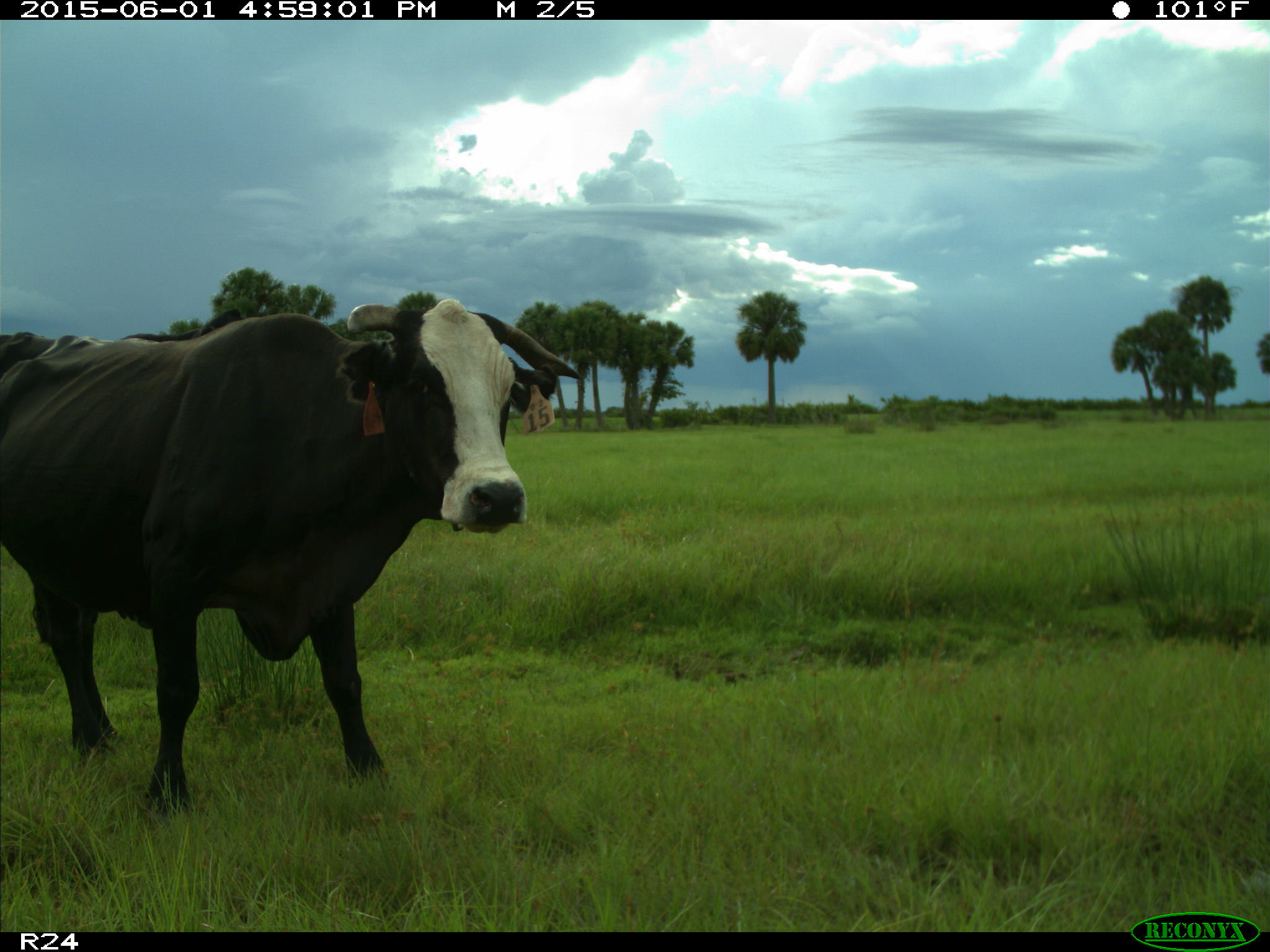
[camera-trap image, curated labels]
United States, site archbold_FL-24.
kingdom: Animalia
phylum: Chordata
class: Mammalia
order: Artiodactyla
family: Bovidae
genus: Bos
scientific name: Bos taurus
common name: domestic cow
Bos taurus (domestic cow).